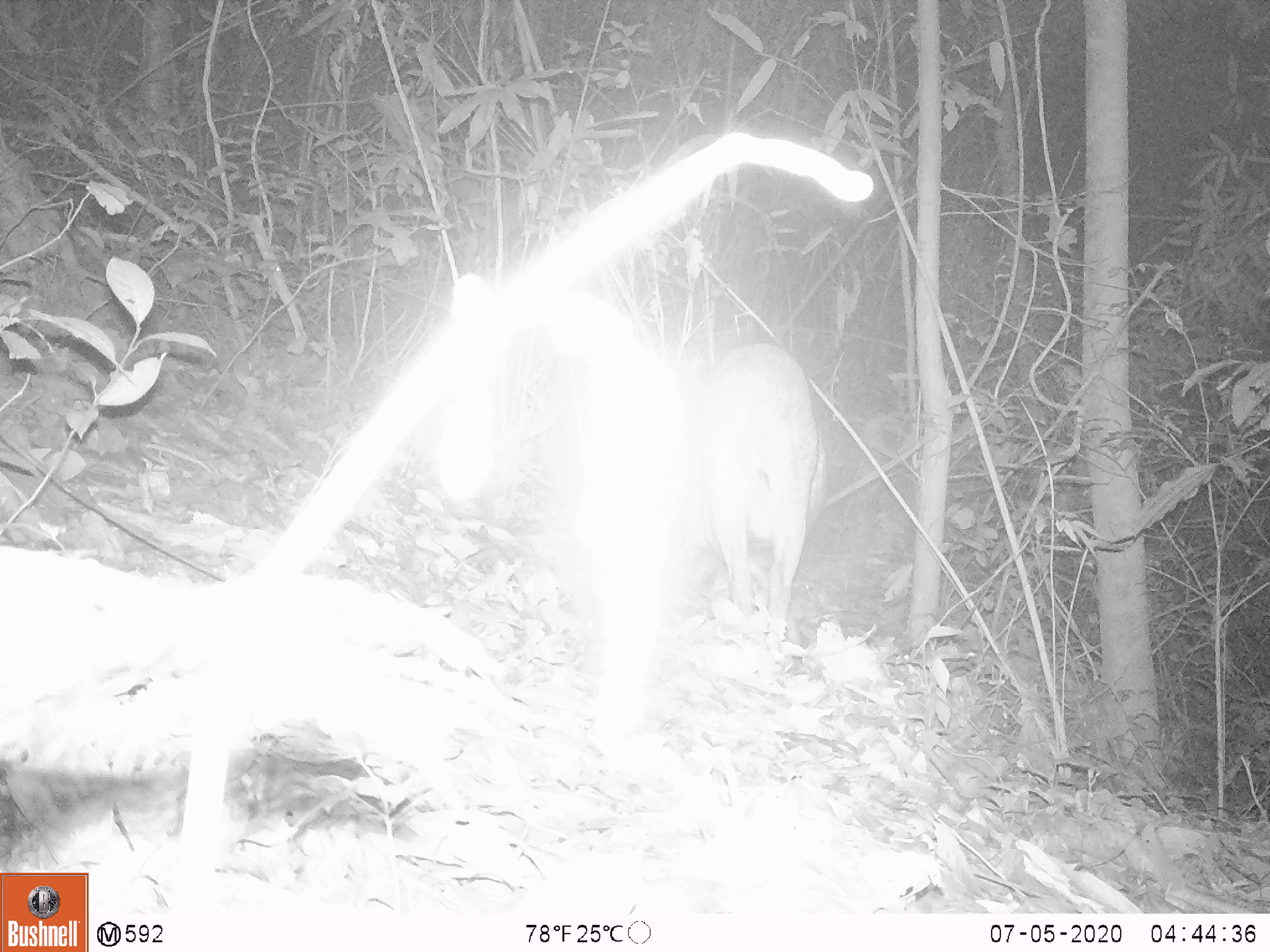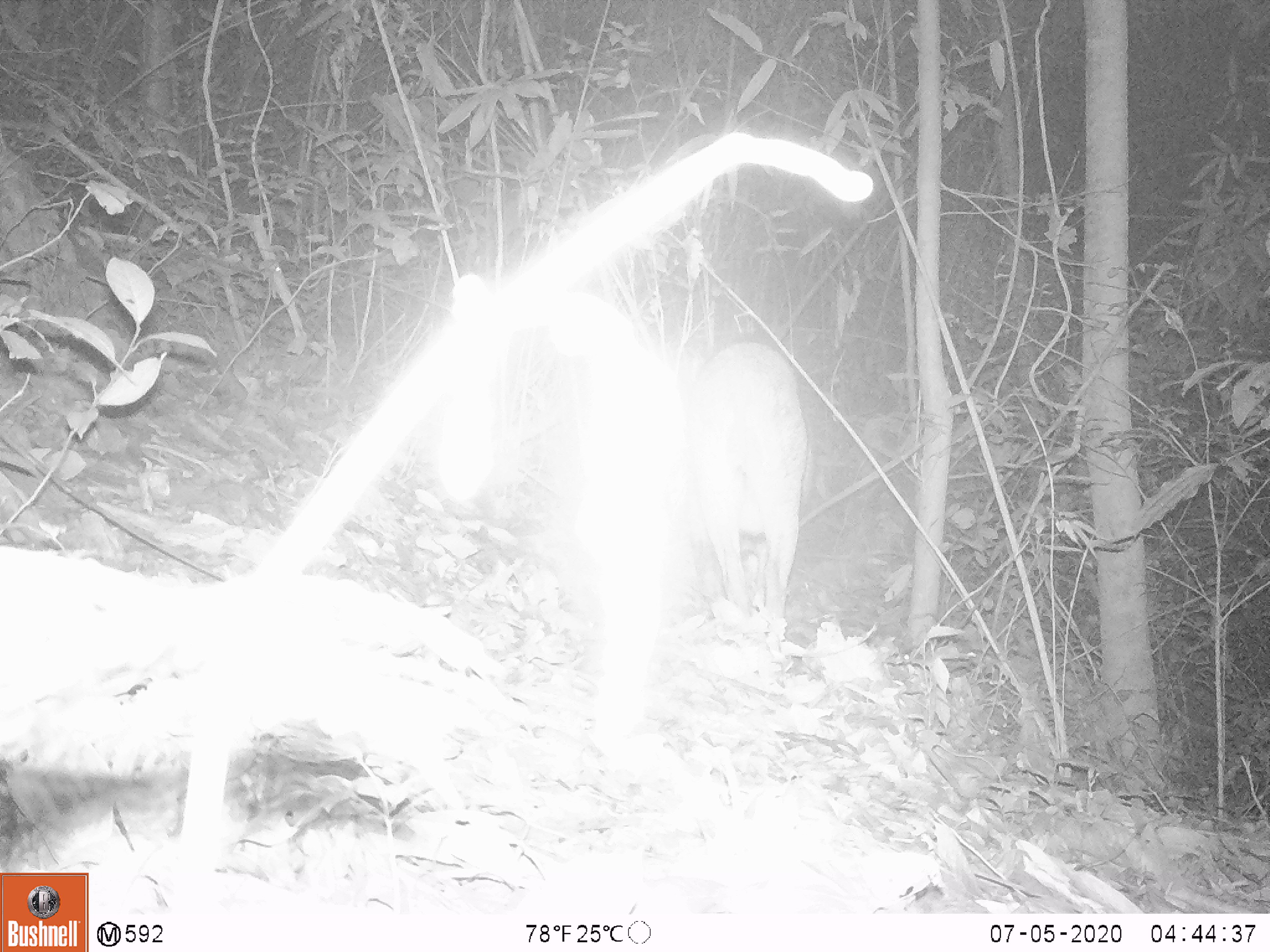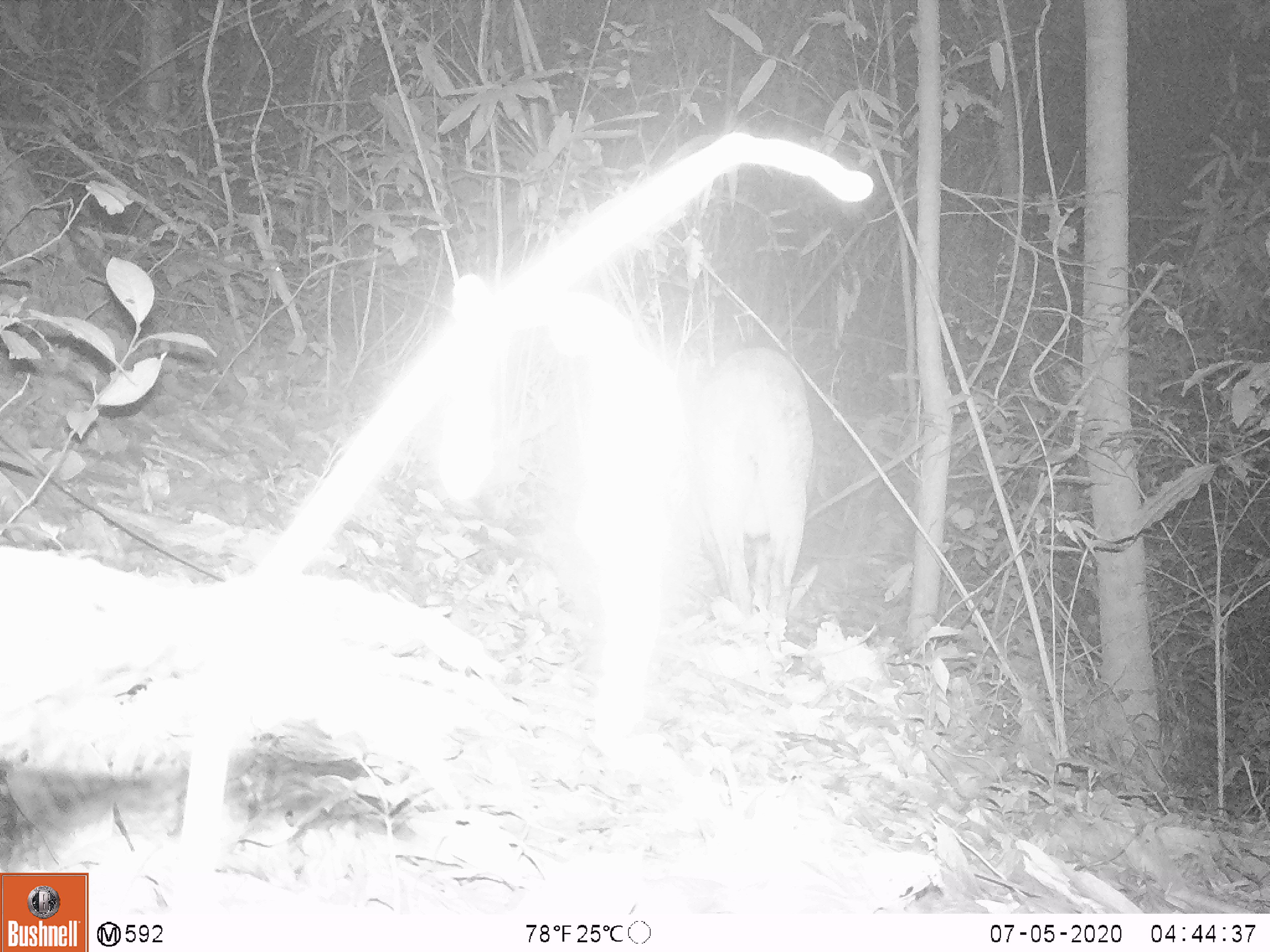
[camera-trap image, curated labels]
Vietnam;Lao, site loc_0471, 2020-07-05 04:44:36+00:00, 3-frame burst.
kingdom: Animalia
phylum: Chordata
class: Mammalia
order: Artiodactyla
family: Suidae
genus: Sus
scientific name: Sus scrofa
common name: eurasian wild pig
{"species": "eurasian wild pig (Sus scrofa)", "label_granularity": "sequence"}